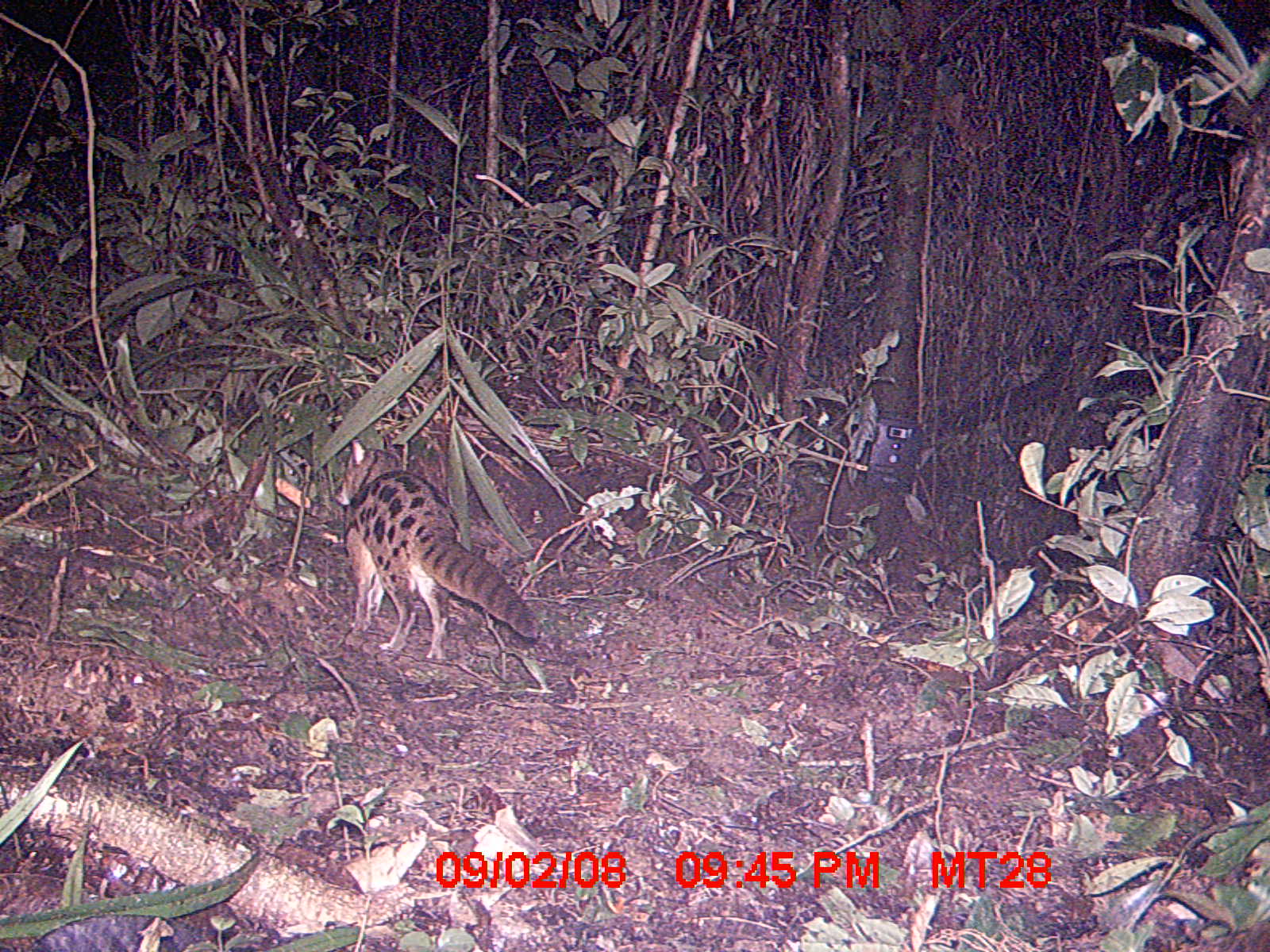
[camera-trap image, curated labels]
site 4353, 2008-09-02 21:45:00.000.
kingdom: Animalia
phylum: Chordata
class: Aves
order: Cuculiformes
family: Cuculidae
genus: Coua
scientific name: Coua serriana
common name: red-breasted coua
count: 1